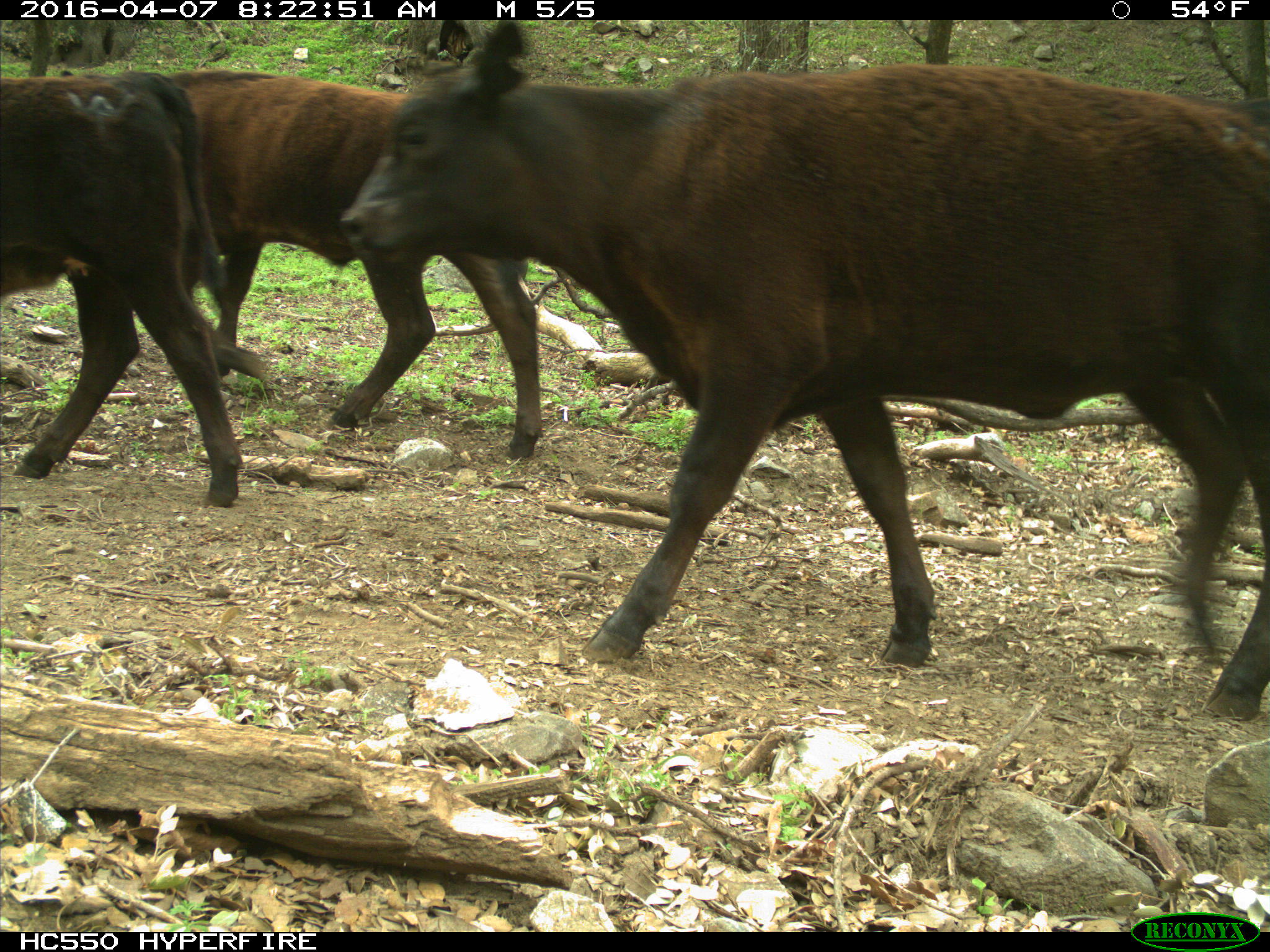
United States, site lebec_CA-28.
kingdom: Animalia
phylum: Chordata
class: Mammalia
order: Artiodactyla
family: Bovidae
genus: Bos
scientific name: Bos taurus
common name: domestic cow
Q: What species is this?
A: Bos taurus (domestic cow).